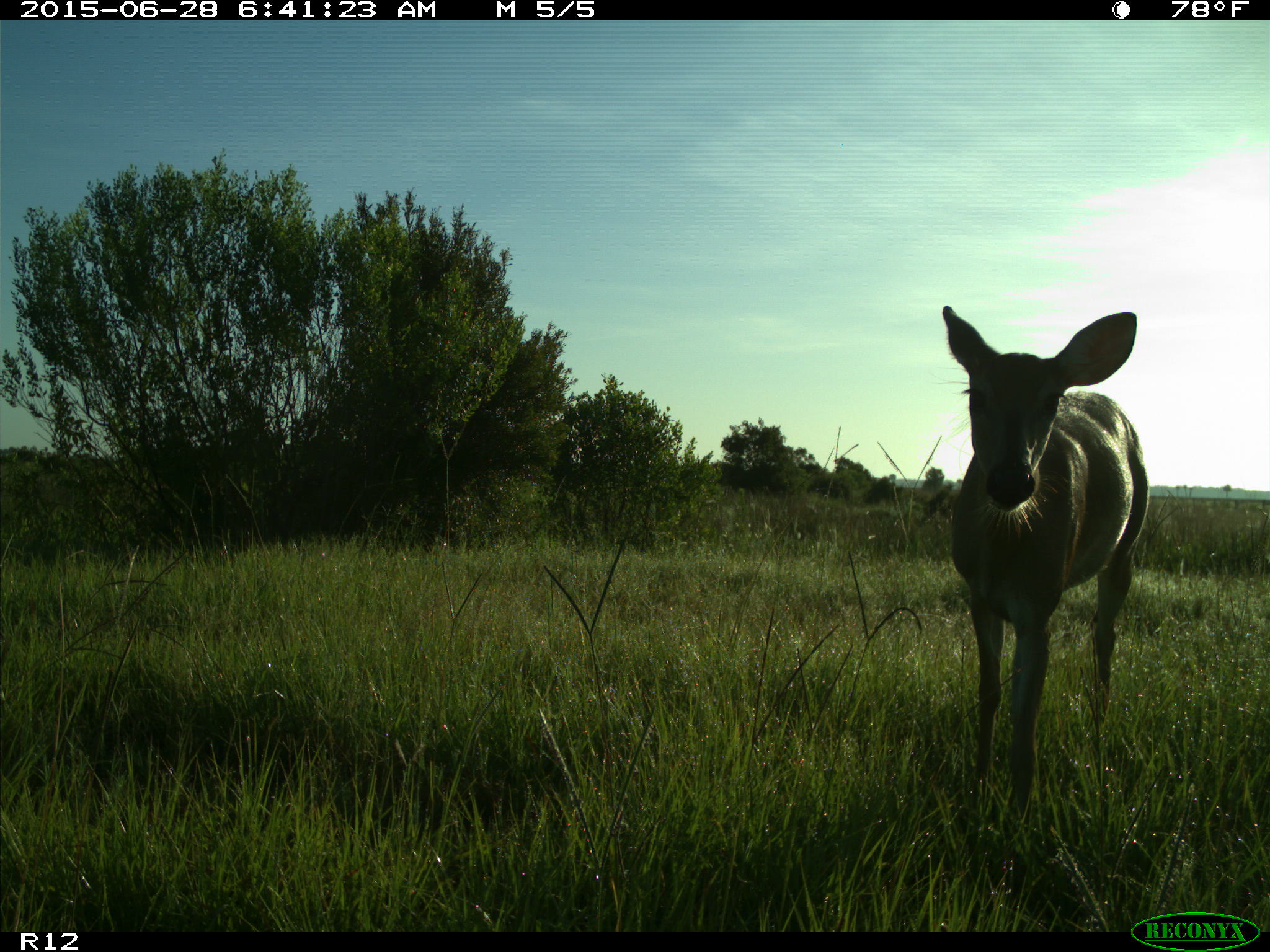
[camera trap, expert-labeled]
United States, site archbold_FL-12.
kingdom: Animalia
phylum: Chordata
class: Mammalia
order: Artiodactyla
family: Cervidae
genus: Odocoileus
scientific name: Odocoileus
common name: deer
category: unidentified deer